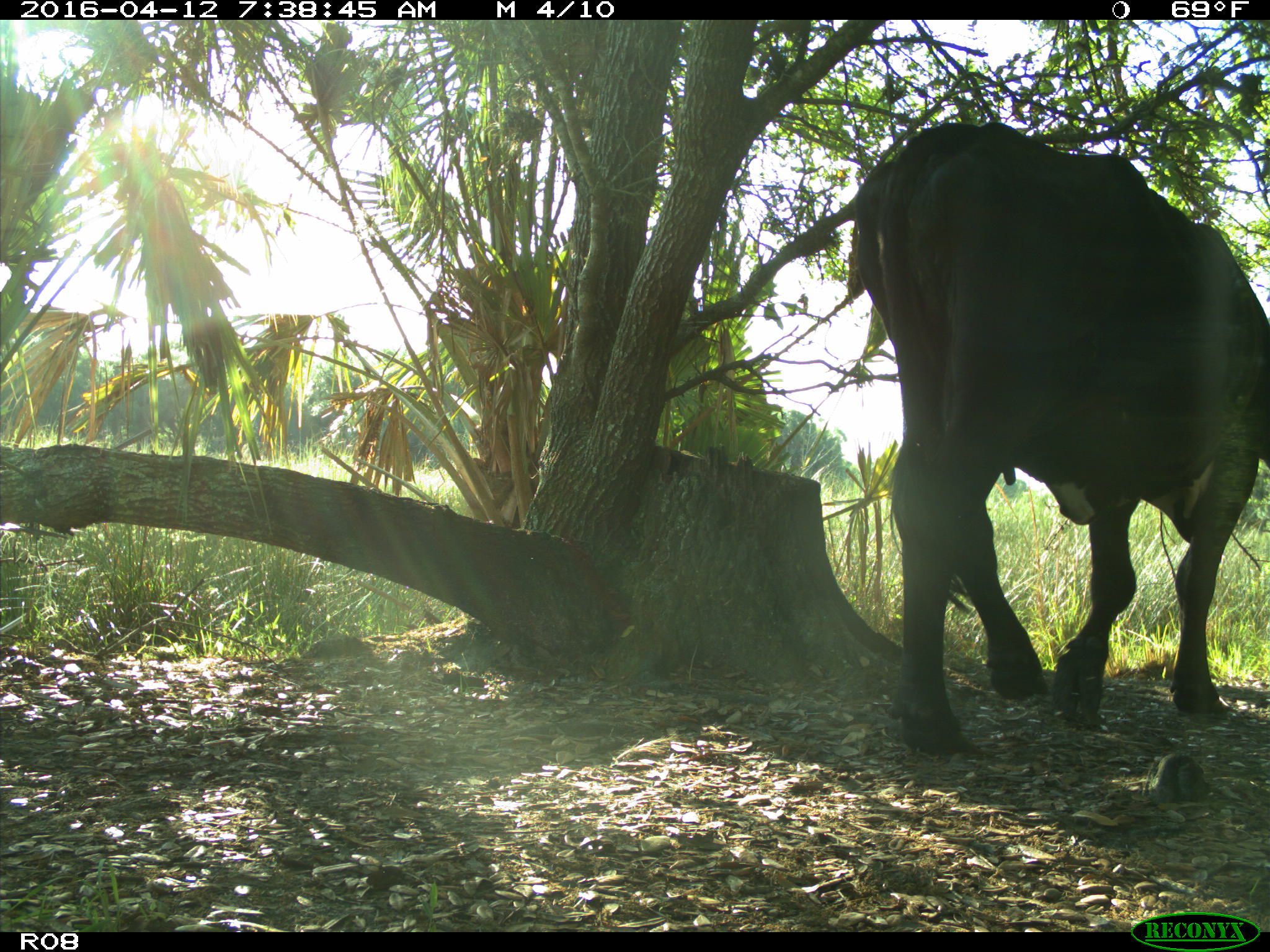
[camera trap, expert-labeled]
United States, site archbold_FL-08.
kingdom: Animalia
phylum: Chordata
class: Mammalia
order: Artiodactyla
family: Bovidae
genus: Bos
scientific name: Bos taurus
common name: domestic cow